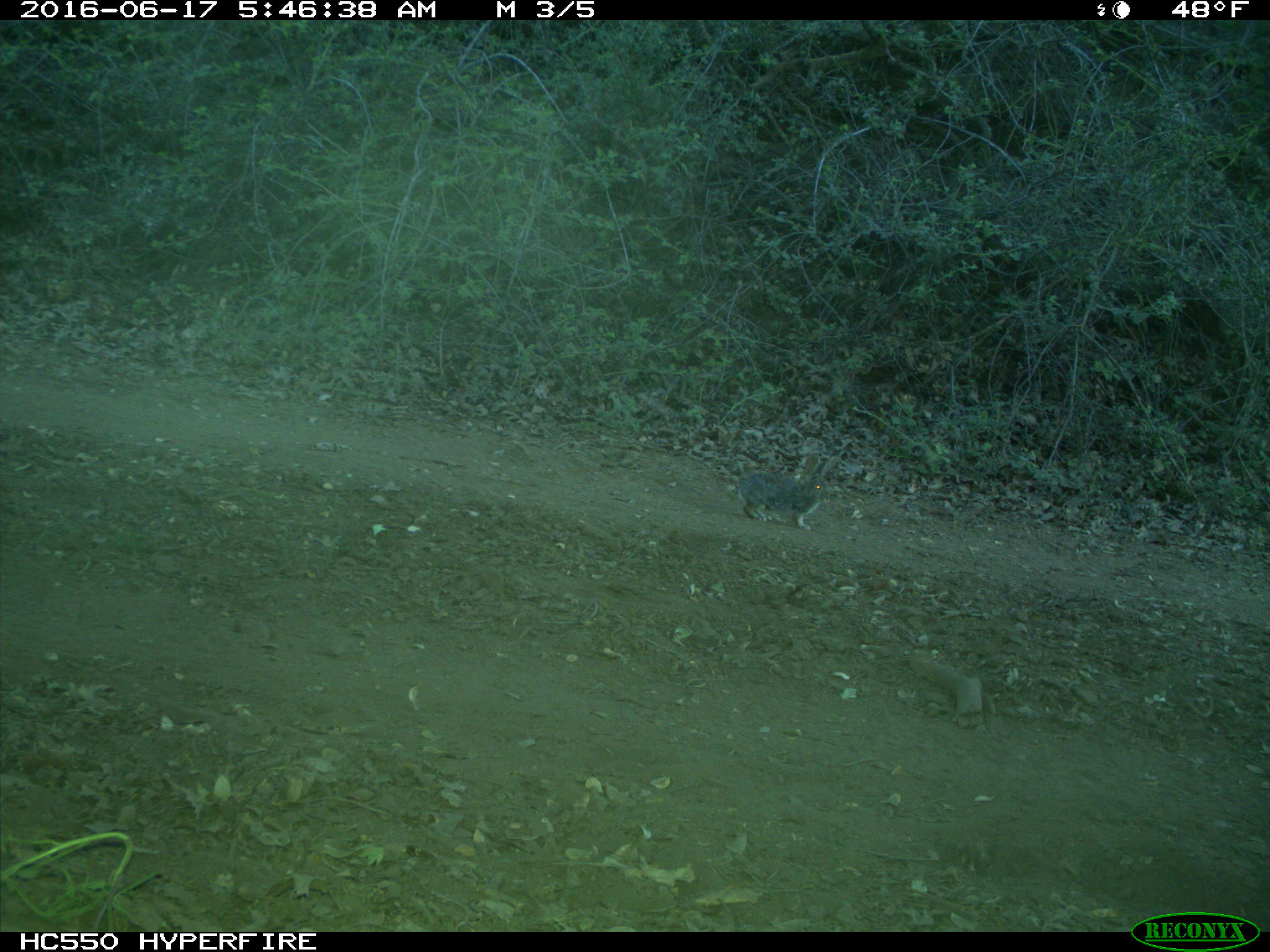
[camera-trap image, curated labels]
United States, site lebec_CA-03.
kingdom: Animalia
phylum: Chordata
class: Mammalia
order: Lagomorpha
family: Leporidae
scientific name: Leporidae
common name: rabbits and hares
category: unidentified rabbit